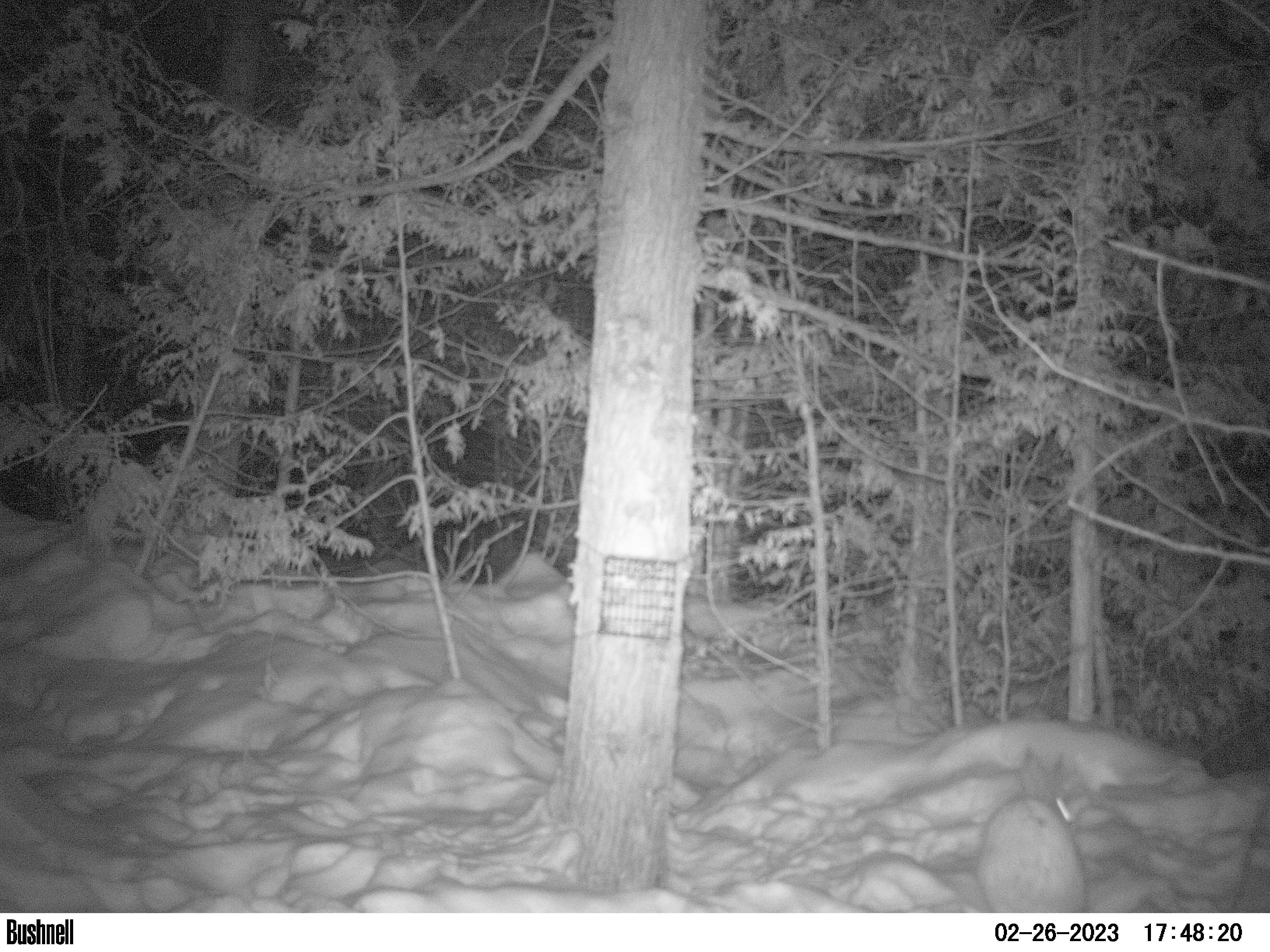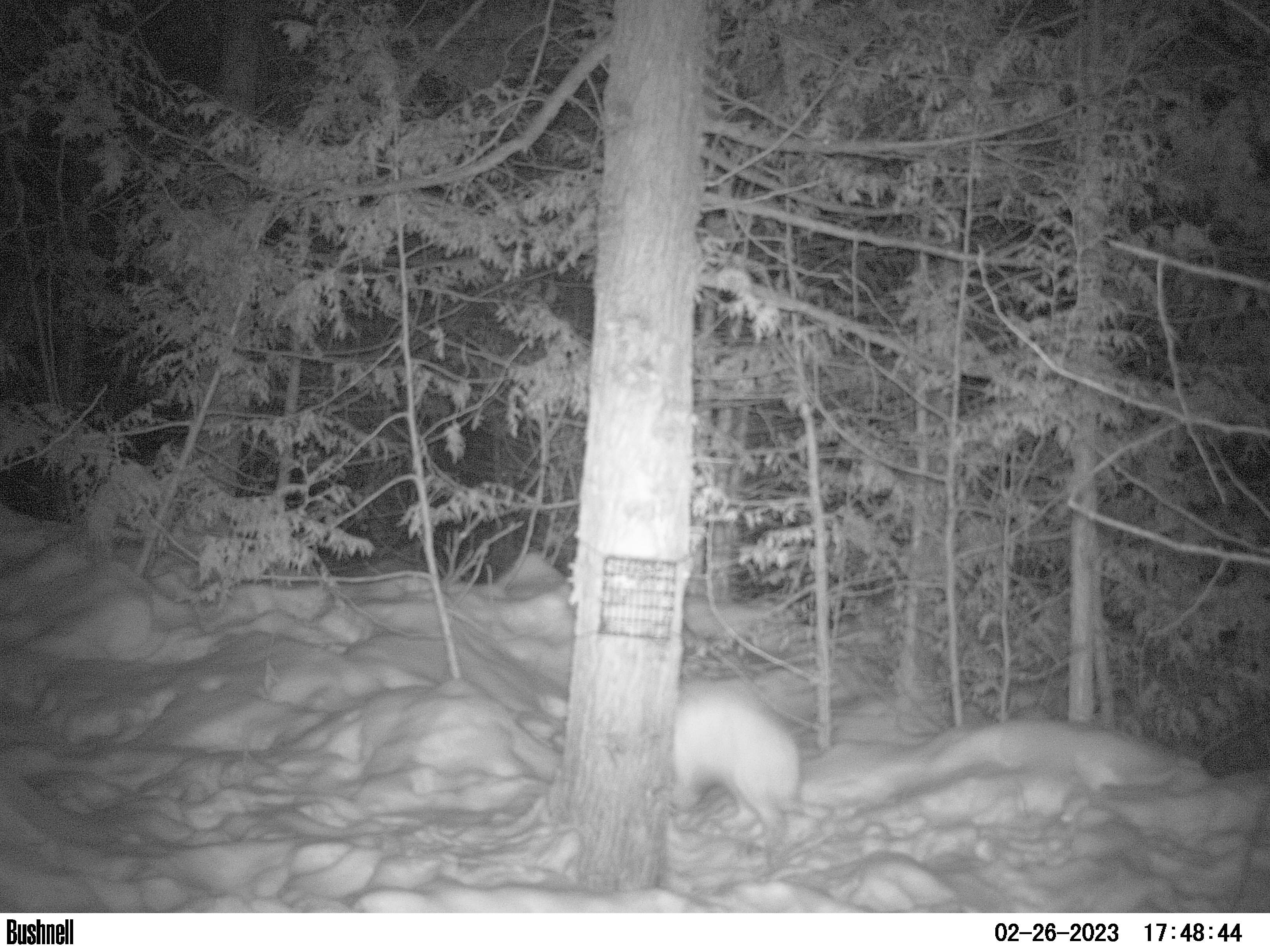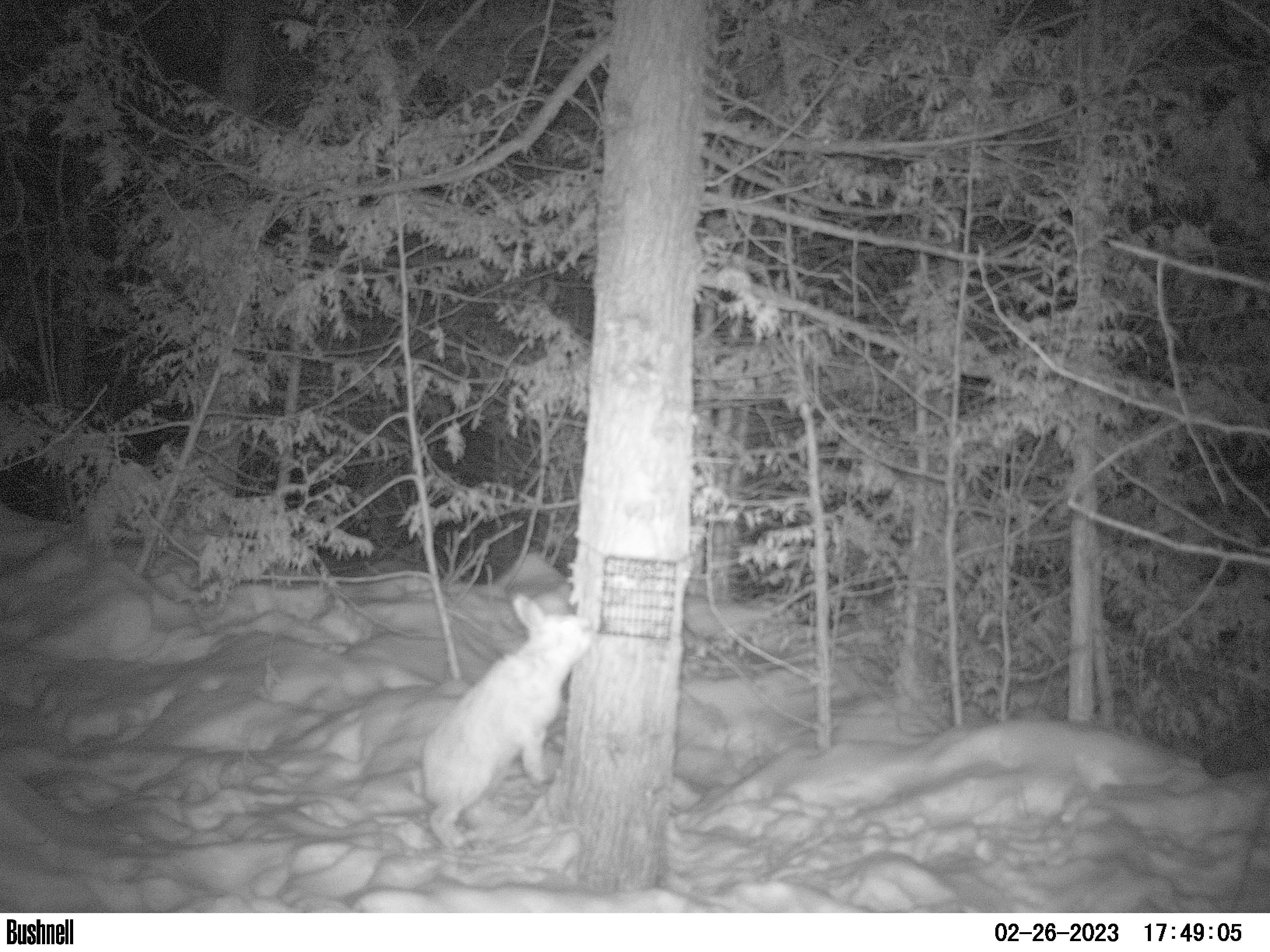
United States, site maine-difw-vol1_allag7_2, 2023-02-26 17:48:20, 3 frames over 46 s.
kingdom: Animalia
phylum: Chordata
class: Mammalia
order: Lagomorpha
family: Leporidae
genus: Lepus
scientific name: Lepus americanus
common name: snowshoe hare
Snowshoe hare (Lepus americanus).